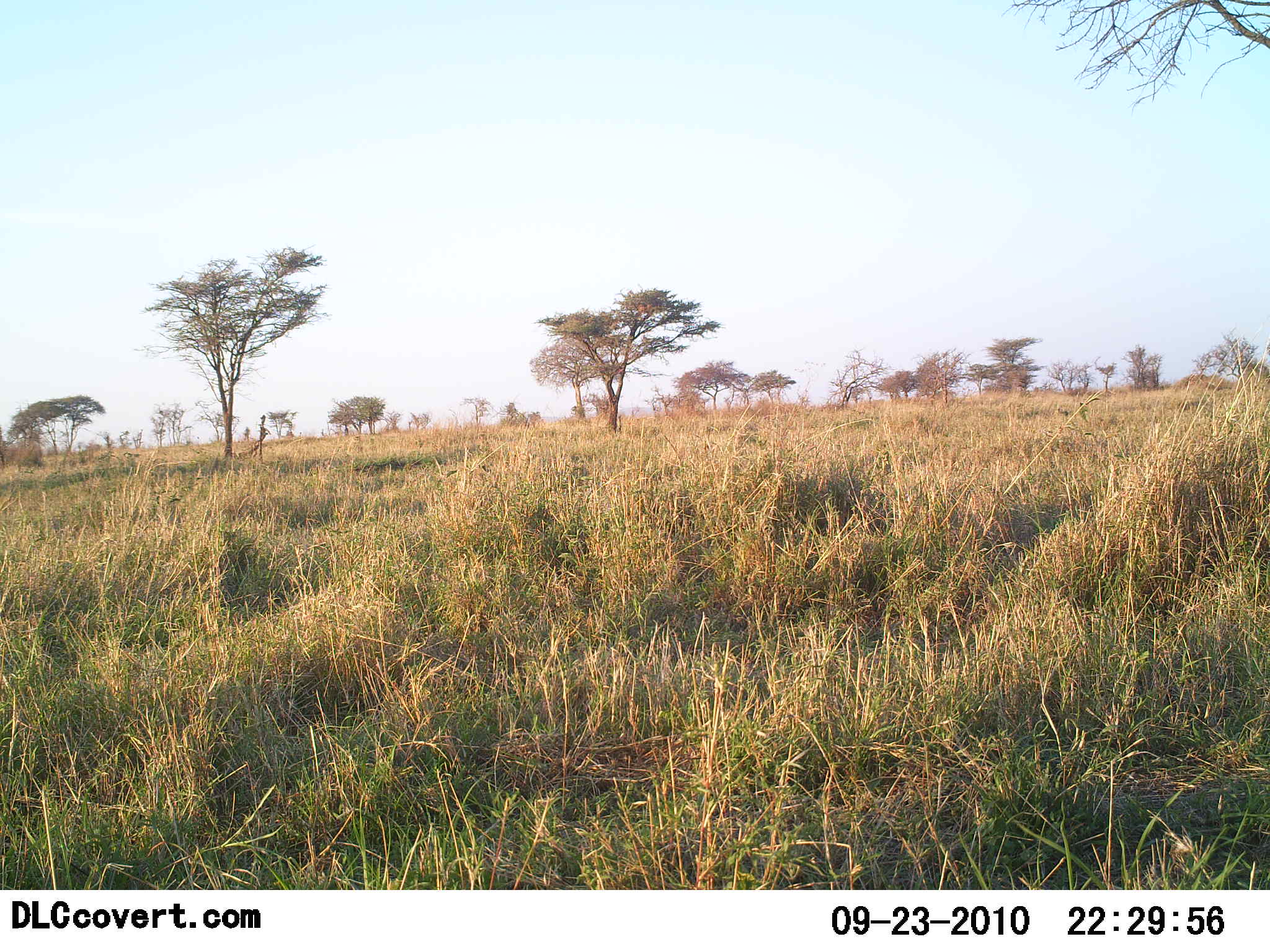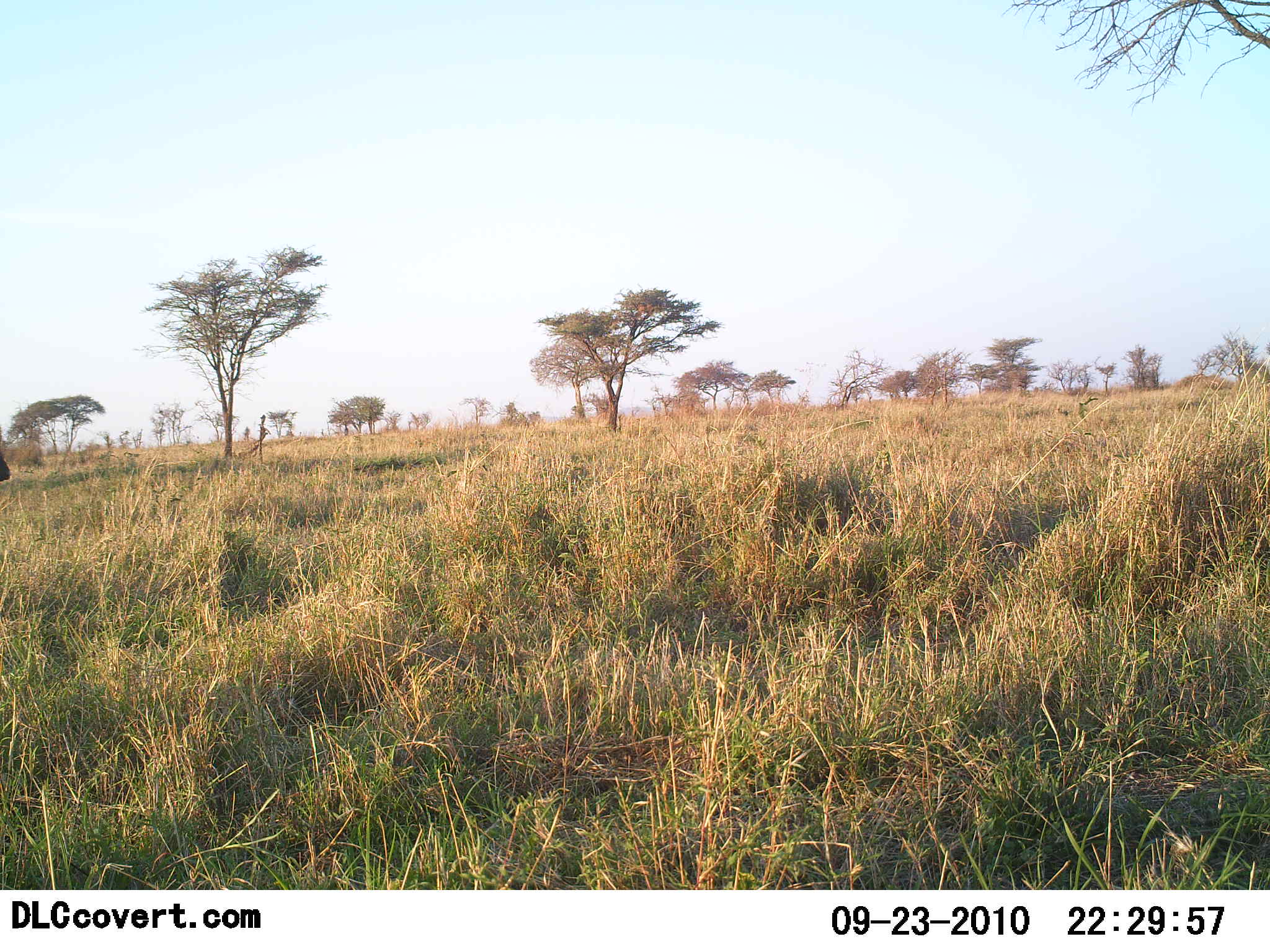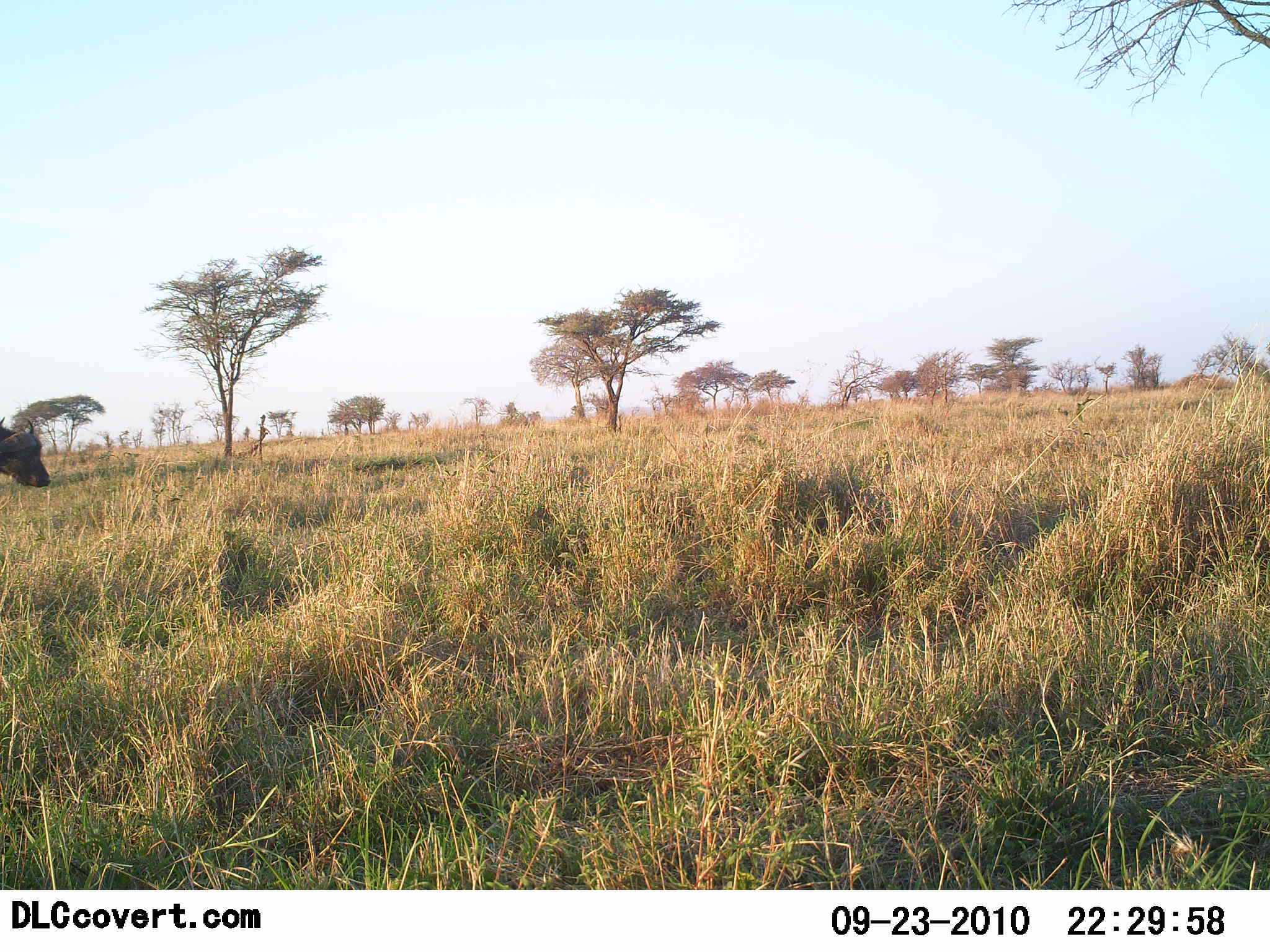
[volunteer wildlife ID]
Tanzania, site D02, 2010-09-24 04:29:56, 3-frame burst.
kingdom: Animalia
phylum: Chordata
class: Mammalia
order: Artiodactyla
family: Bovidae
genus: Syncerus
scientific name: Syncerus caffer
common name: cape buffalo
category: buffalo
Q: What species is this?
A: Buffalo (cape buffalo) (Syncerus caffer).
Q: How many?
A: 1.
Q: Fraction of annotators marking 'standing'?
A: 14%.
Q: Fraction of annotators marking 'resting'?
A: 0%.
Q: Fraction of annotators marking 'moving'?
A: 93%.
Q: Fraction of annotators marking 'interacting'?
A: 0%.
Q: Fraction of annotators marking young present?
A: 0%.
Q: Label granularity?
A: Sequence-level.